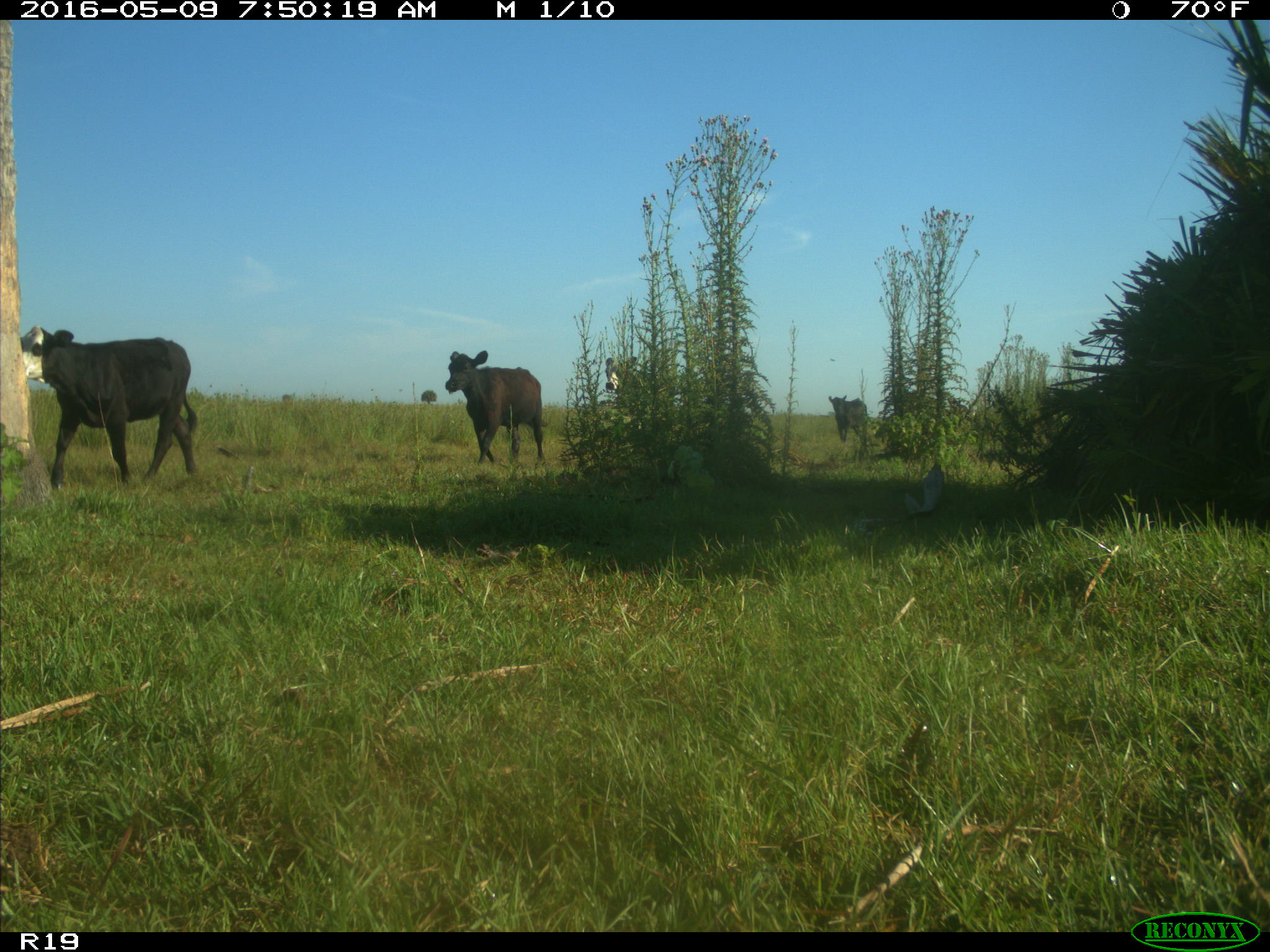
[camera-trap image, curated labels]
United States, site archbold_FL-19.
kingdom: Animalia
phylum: Chordata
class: Mammalia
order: Artiodactyla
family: Bovidae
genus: Bos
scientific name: Bos taurus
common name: domestic cow